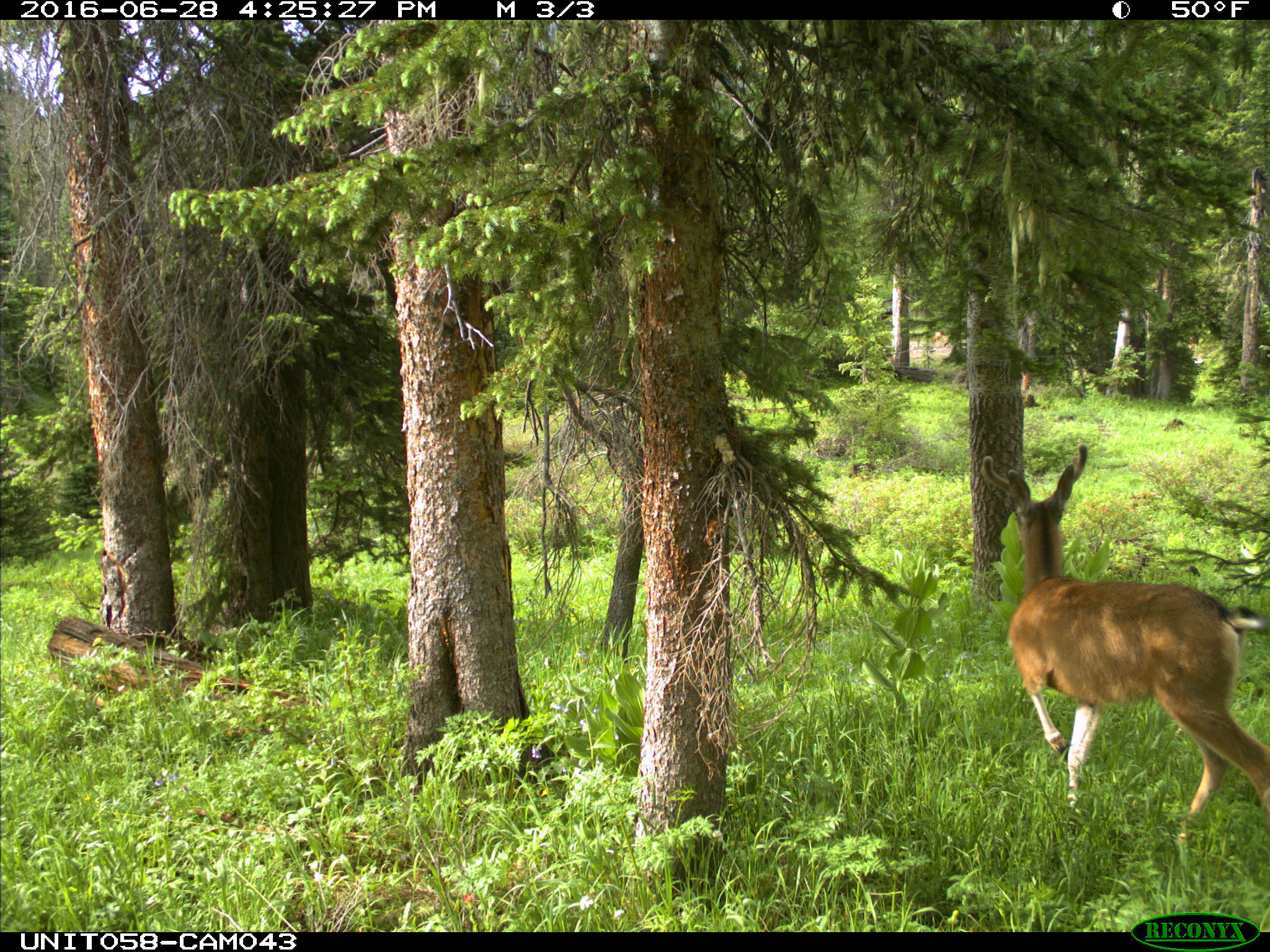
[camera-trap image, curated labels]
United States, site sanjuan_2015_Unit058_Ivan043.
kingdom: Animalia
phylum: Chordata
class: Mammalia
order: Artiodactyla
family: Cervidae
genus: Odocoileus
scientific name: Odocoileus hemionus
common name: mule deer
Odocoileus hemionus (mule deer).